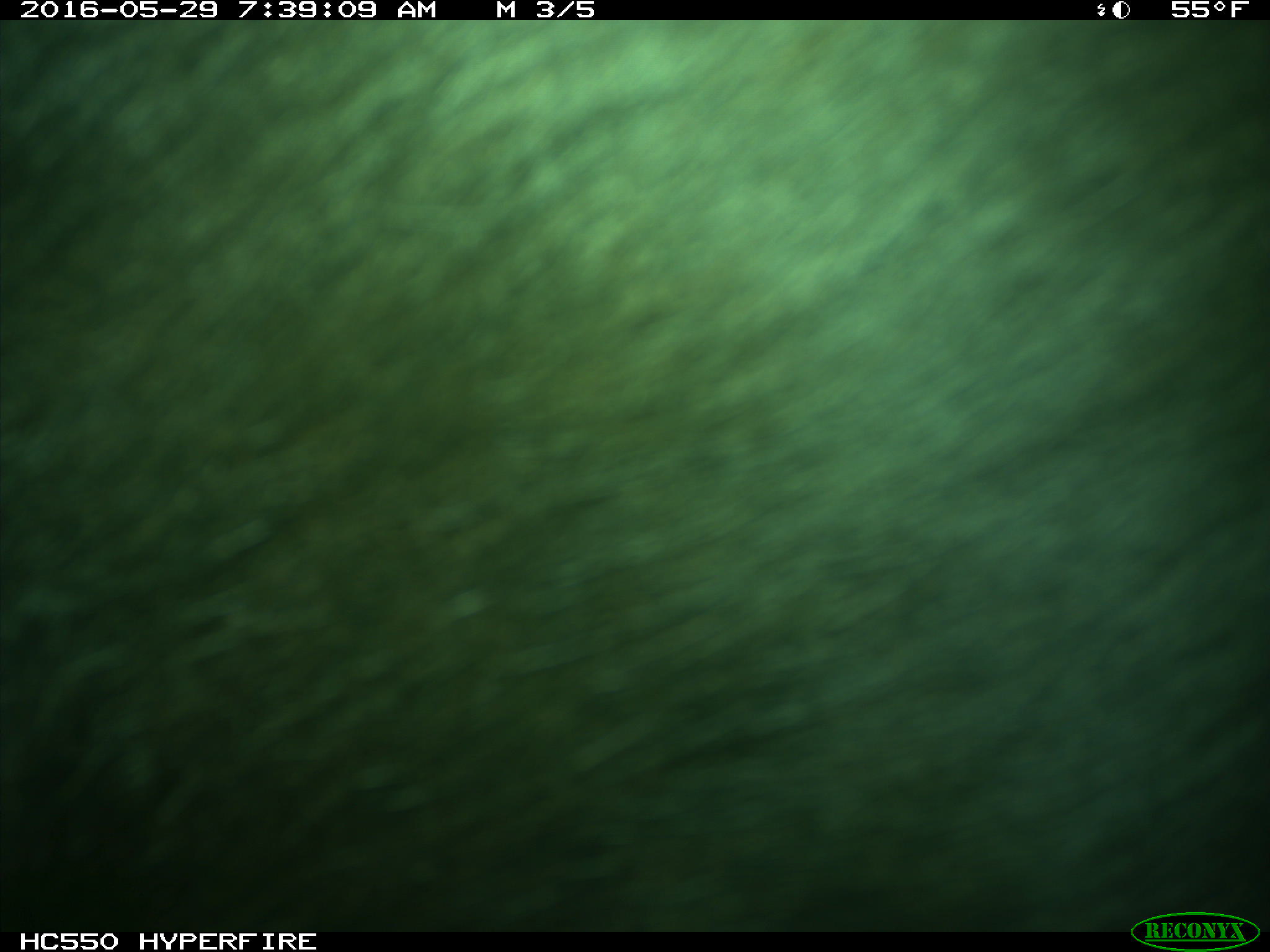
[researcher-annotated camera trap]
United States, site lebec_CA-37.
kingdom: Animalia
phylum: Chordata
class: Mammalia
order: Artiodactyla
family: Bovidae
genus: Bos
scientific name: Bos taurus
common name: domestic cow